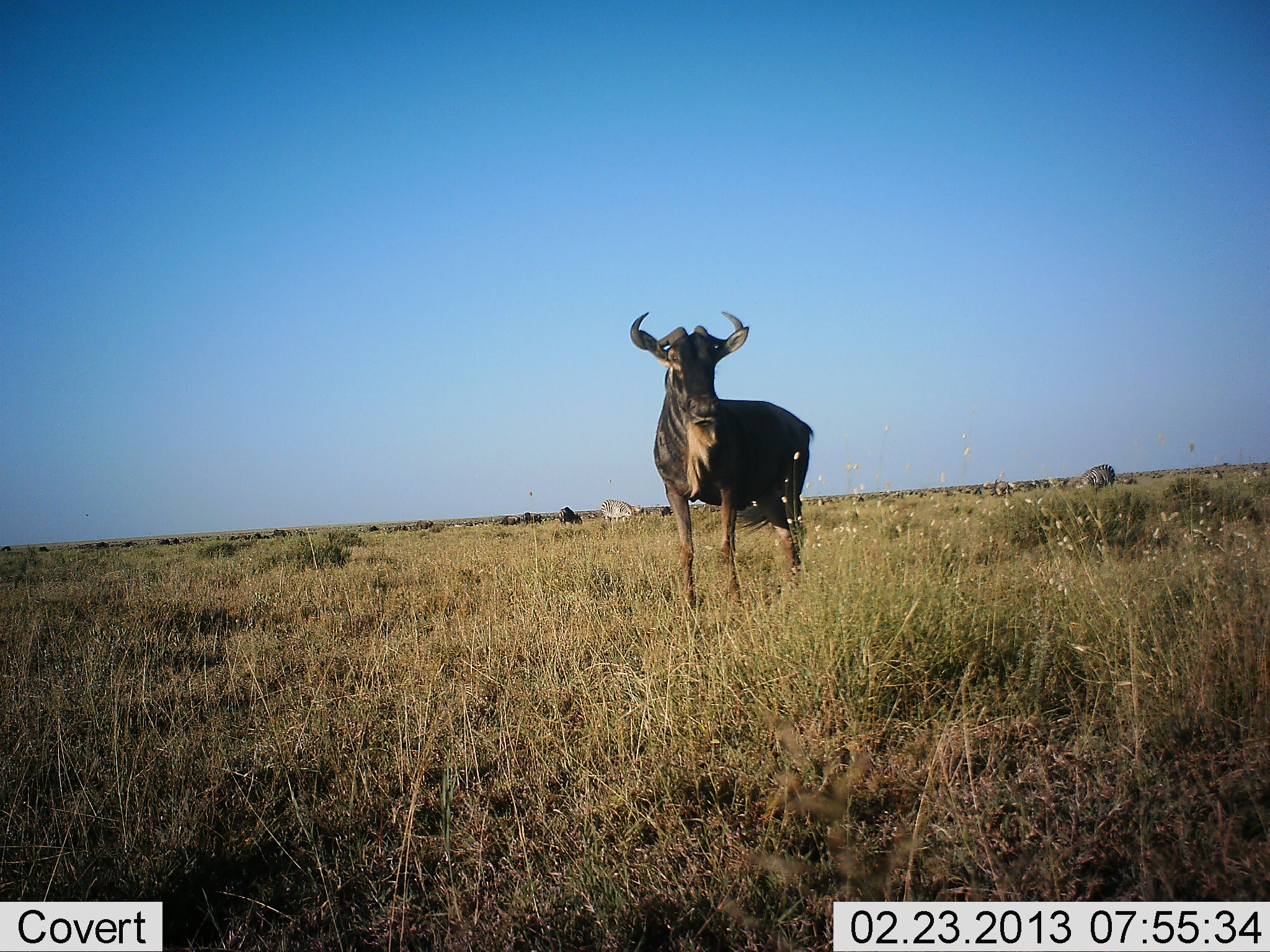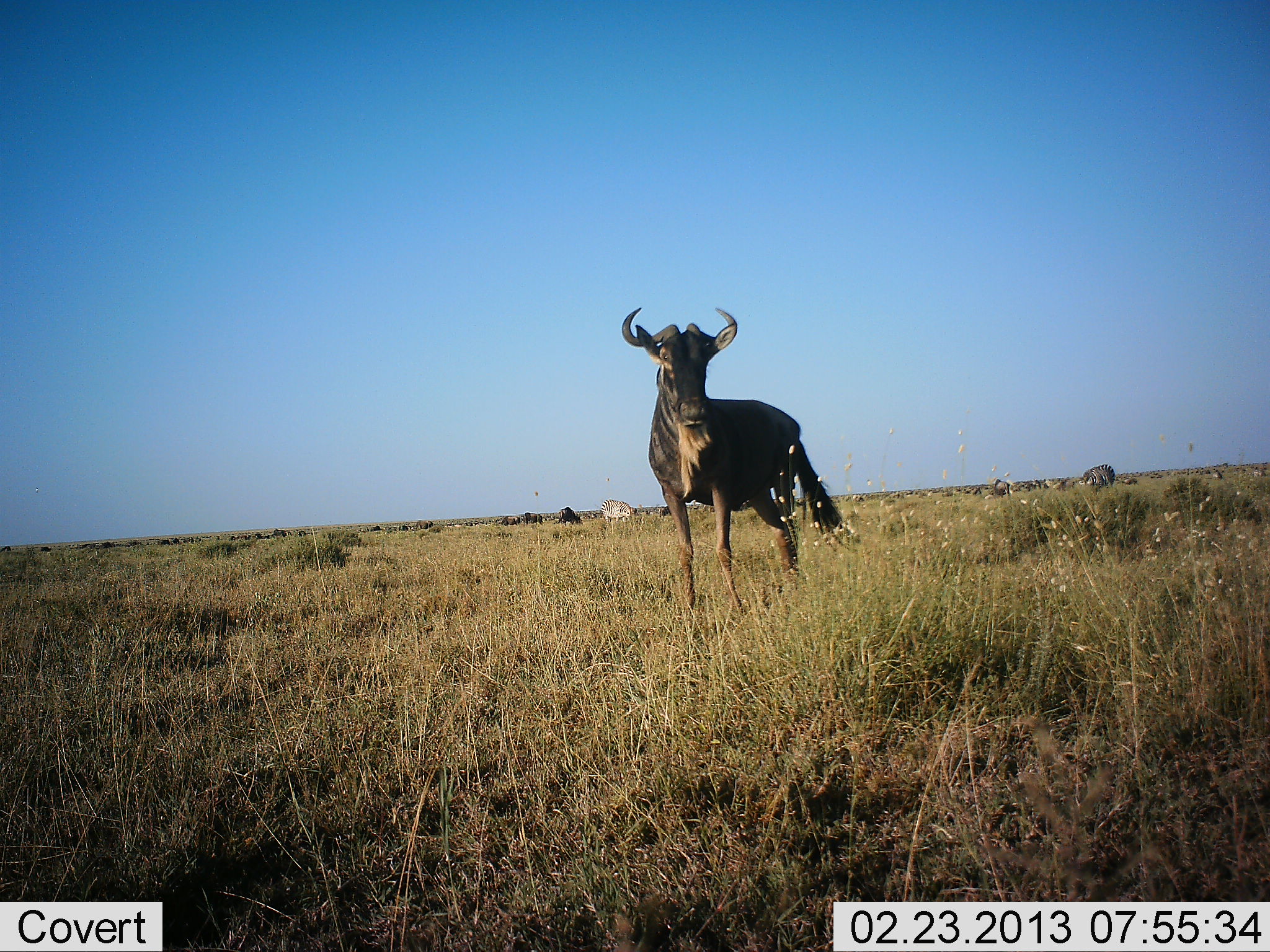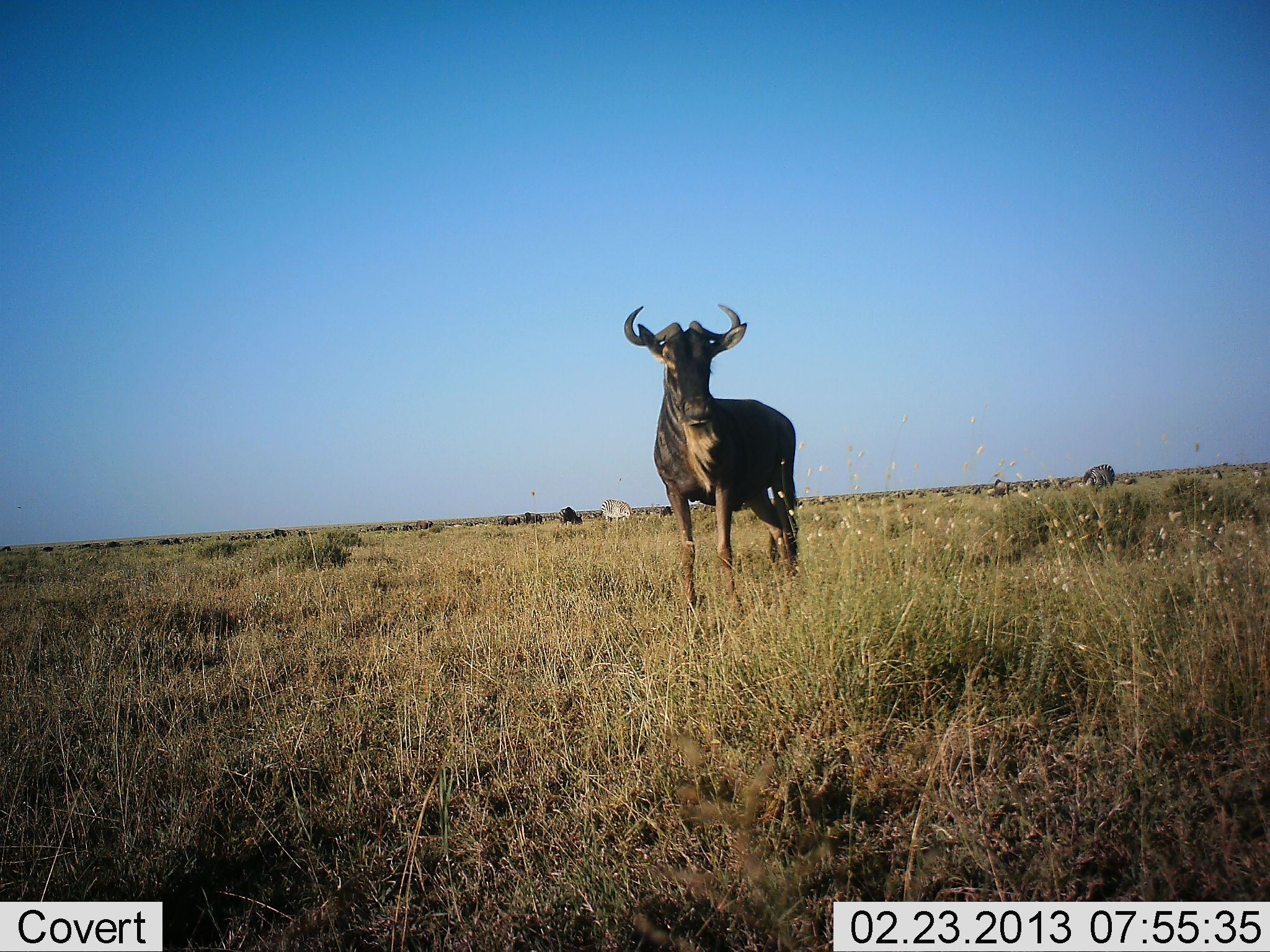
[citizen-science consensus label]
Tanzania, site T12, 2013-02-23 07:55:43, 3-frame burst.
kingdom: Animalia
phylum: Chordata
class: Mammalia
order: Artiodactyla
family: Bovidae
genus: Connochaetes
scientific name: Connochaetes taurinus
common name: blue wildebeest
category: wildebeest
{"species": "wildebeest (blue wildebeest) (Connochaetes taurinus)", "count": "2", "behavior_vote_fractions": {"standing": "86%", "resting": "4%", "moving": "18%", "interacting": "4%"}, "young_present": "0%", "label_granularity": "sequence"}